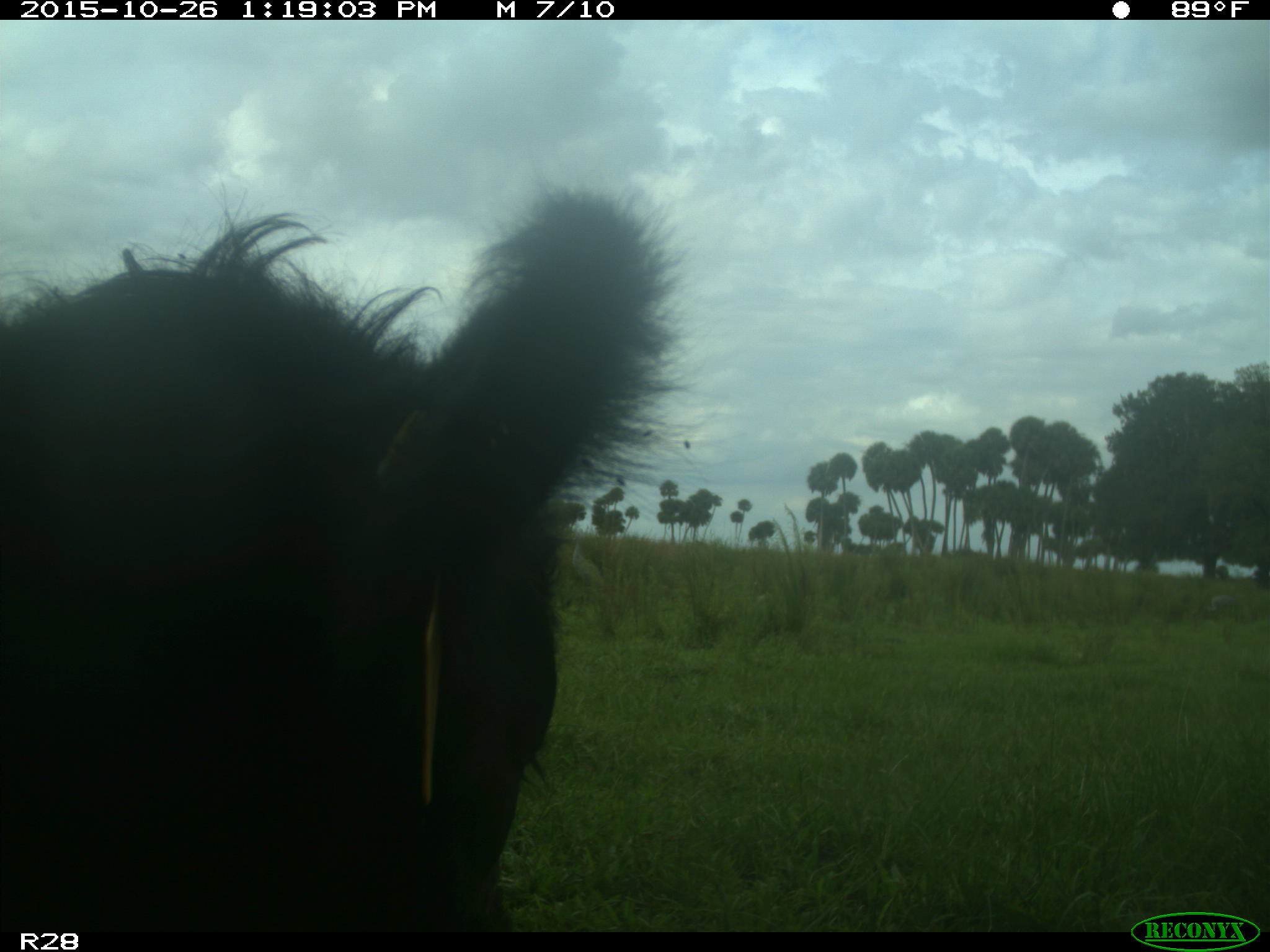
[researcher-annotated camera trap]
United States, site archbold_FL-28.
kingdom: Animalia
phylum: Chordata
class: Mammalia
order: Artiodactyla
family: Bovidae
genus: Bos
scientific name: Bos taurus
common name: domestic cow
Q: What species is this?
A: Bos taurus (domestic cow).